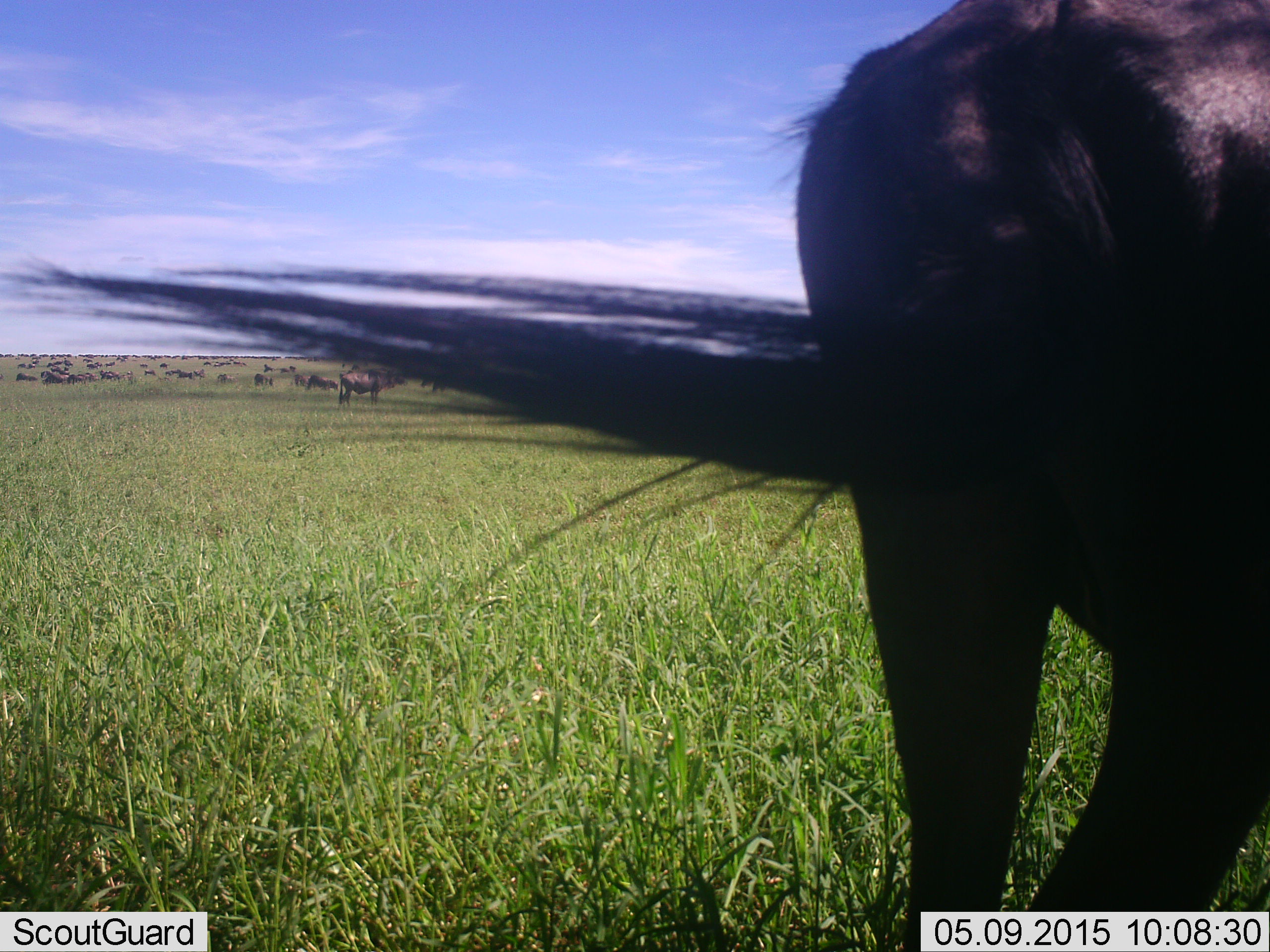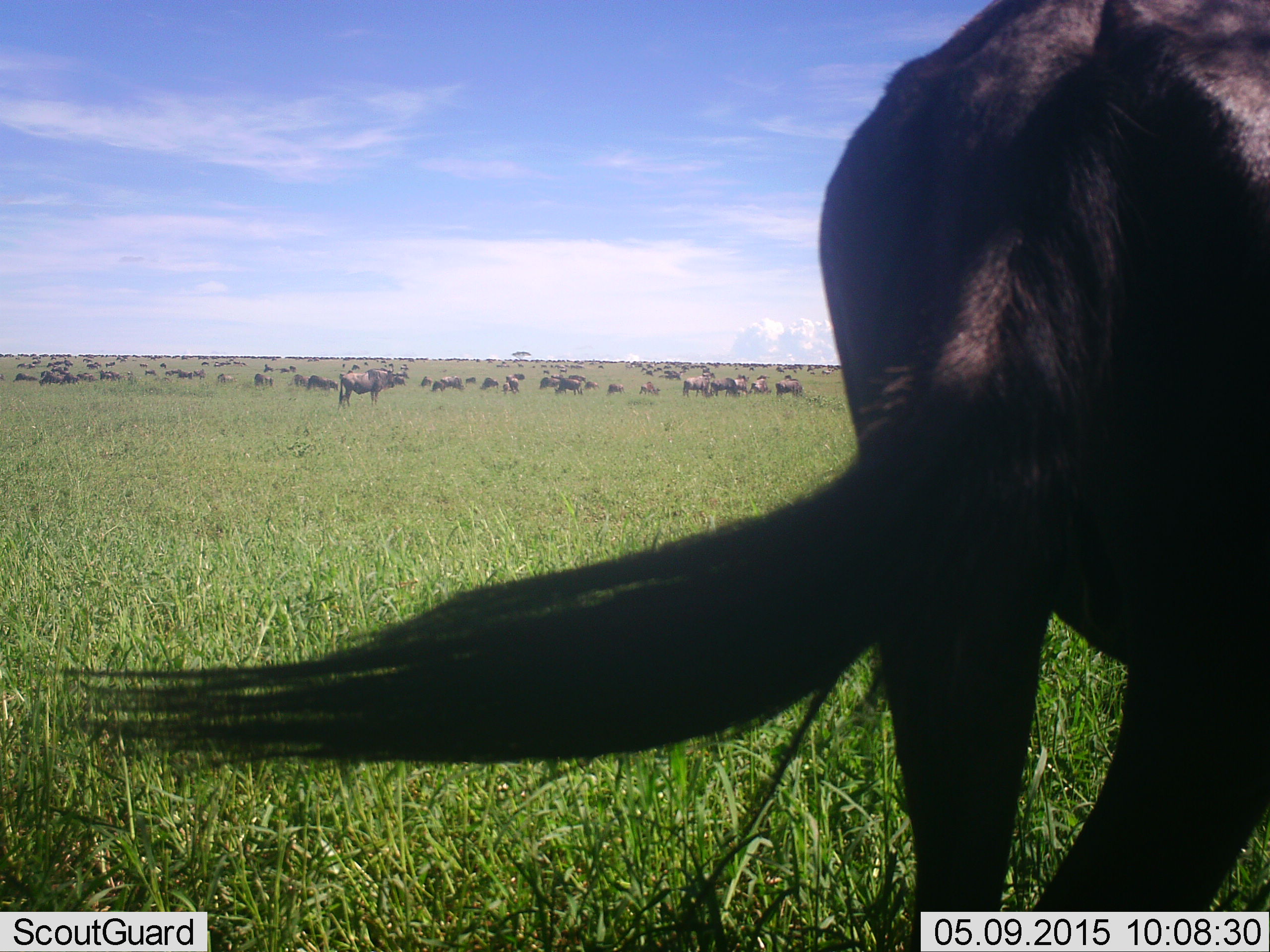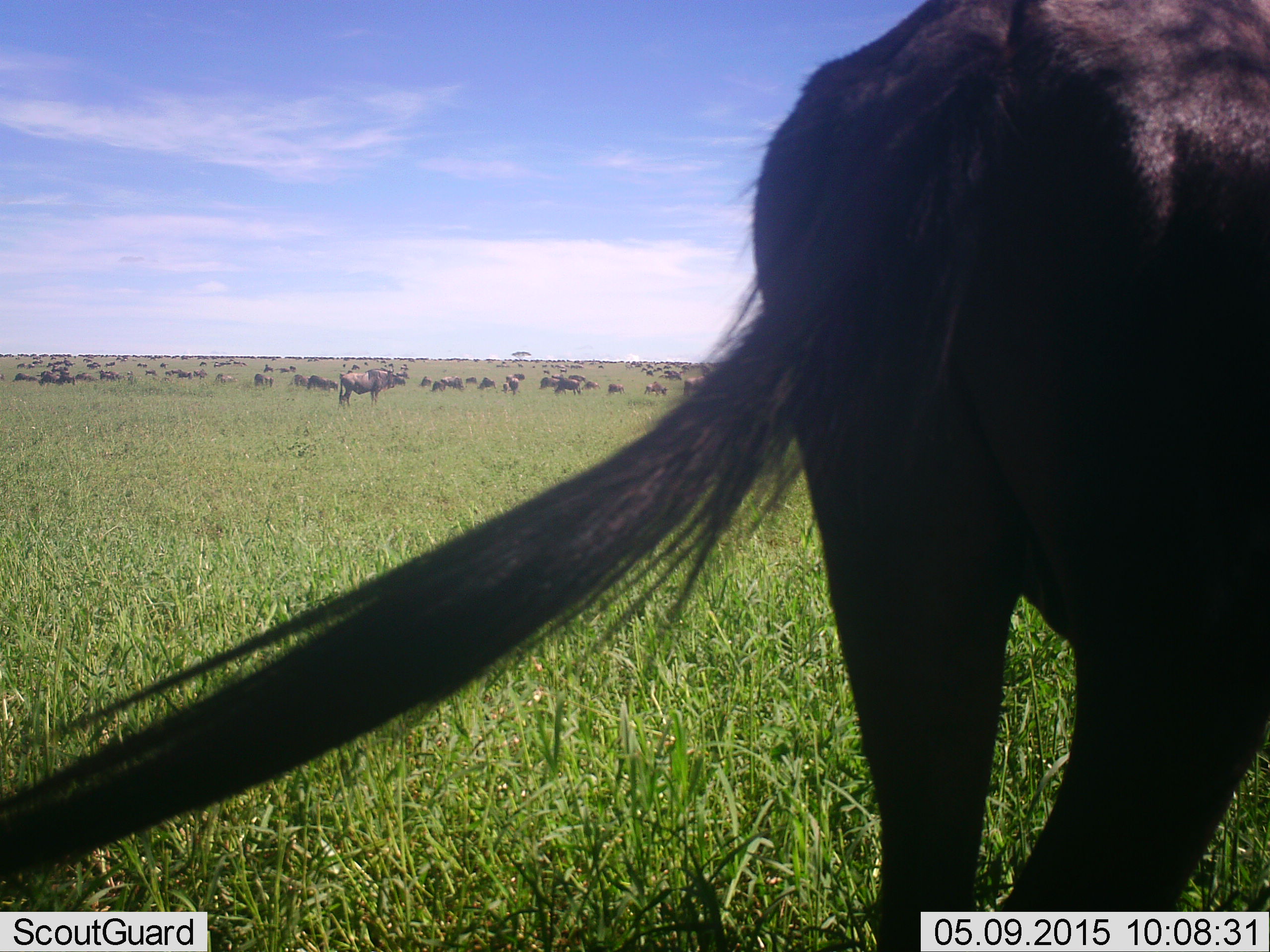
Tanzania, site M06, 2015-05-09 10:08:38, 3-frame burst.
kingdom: Animalia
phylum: Chordata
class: Mammalia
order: Artiodactyla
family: Bovidae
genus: Connochaetes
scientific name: Connochaetes taurinus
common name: blue wildebeest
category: wildebeest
Wildebeest (blue wildebeest) (Connochaetes taurinus), count 51+. Behavior (volunteer vote fractions): standing 70%, resting 10%, moving 40%, interacting 0%. Young present (vote fraction): 0%. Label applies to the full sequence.